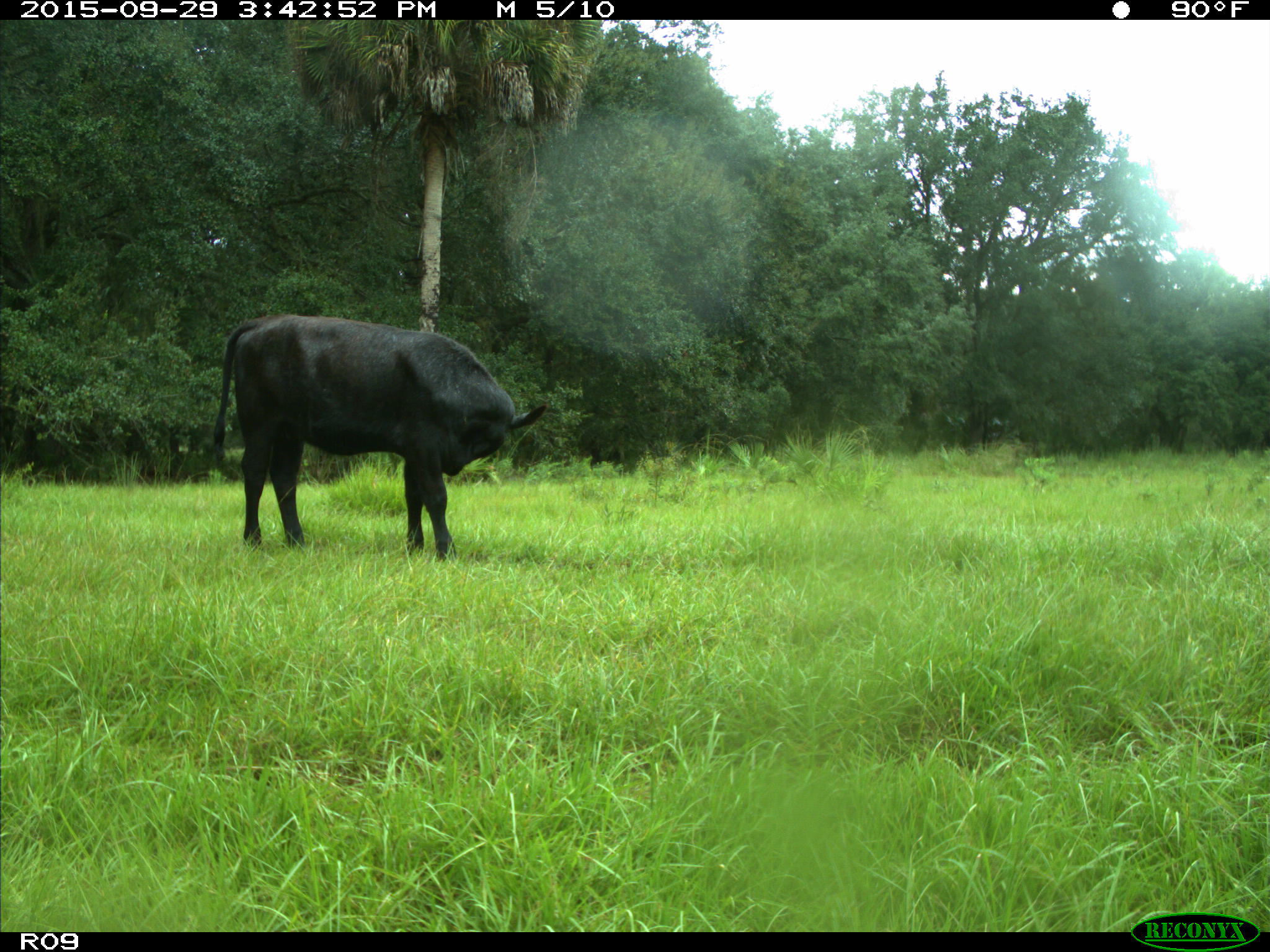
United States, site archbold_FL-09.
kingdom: Animalia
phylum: Chordata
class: Mammalia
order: Artiodactyla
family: Bovidae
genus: Bos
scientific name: Bos taurus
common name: domestic cow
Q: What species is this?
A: Bos taurus (domestic cow).